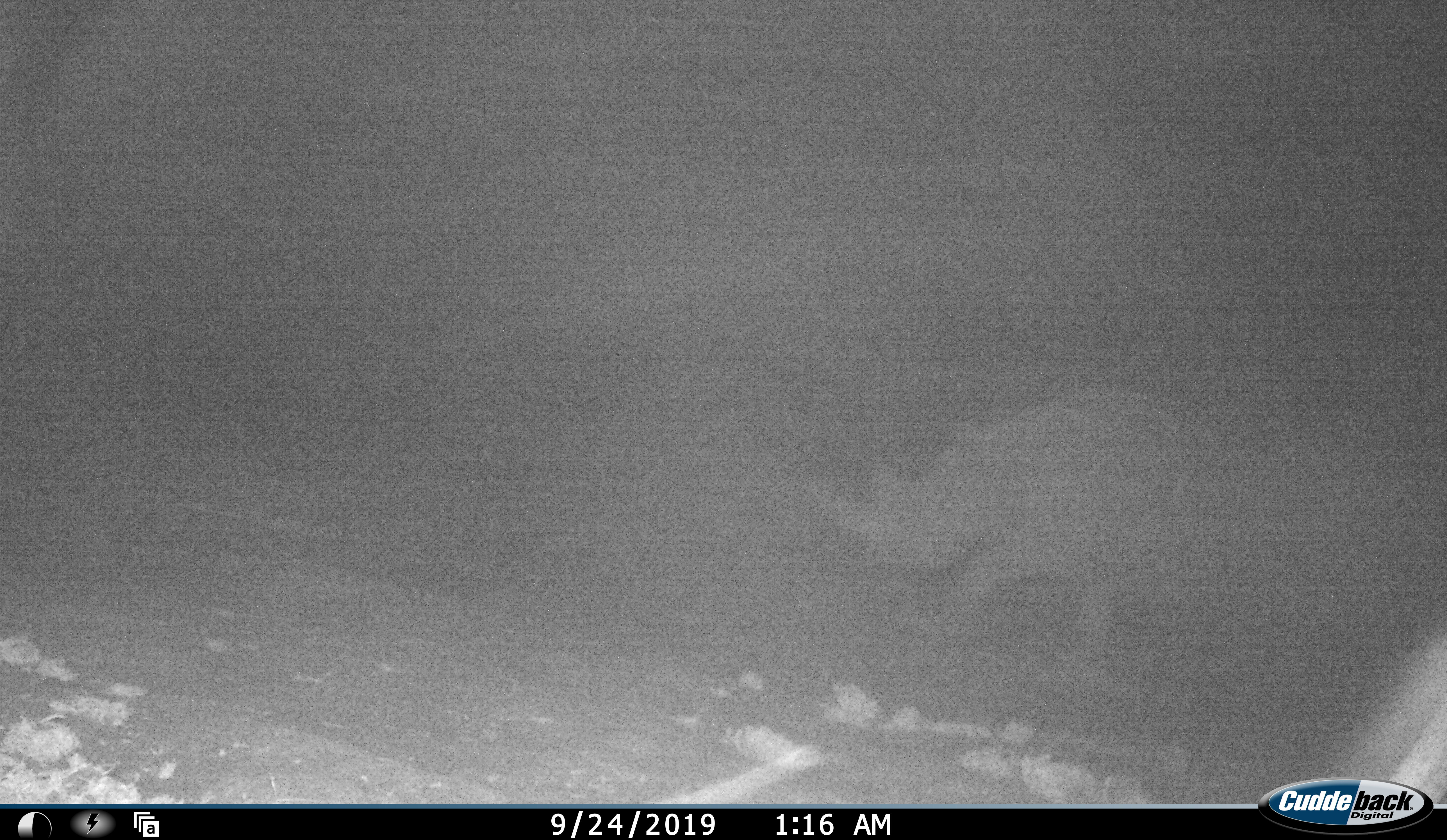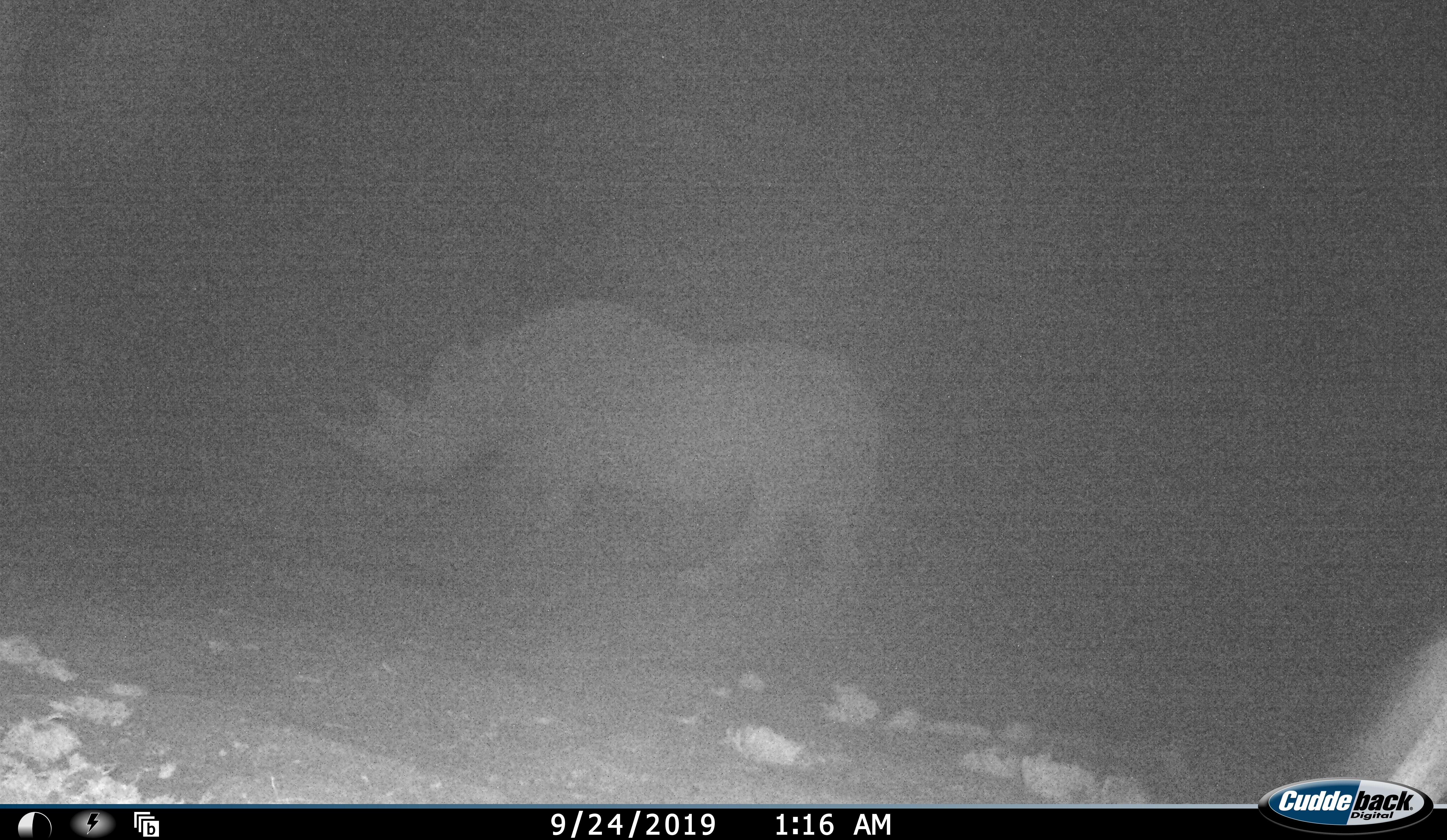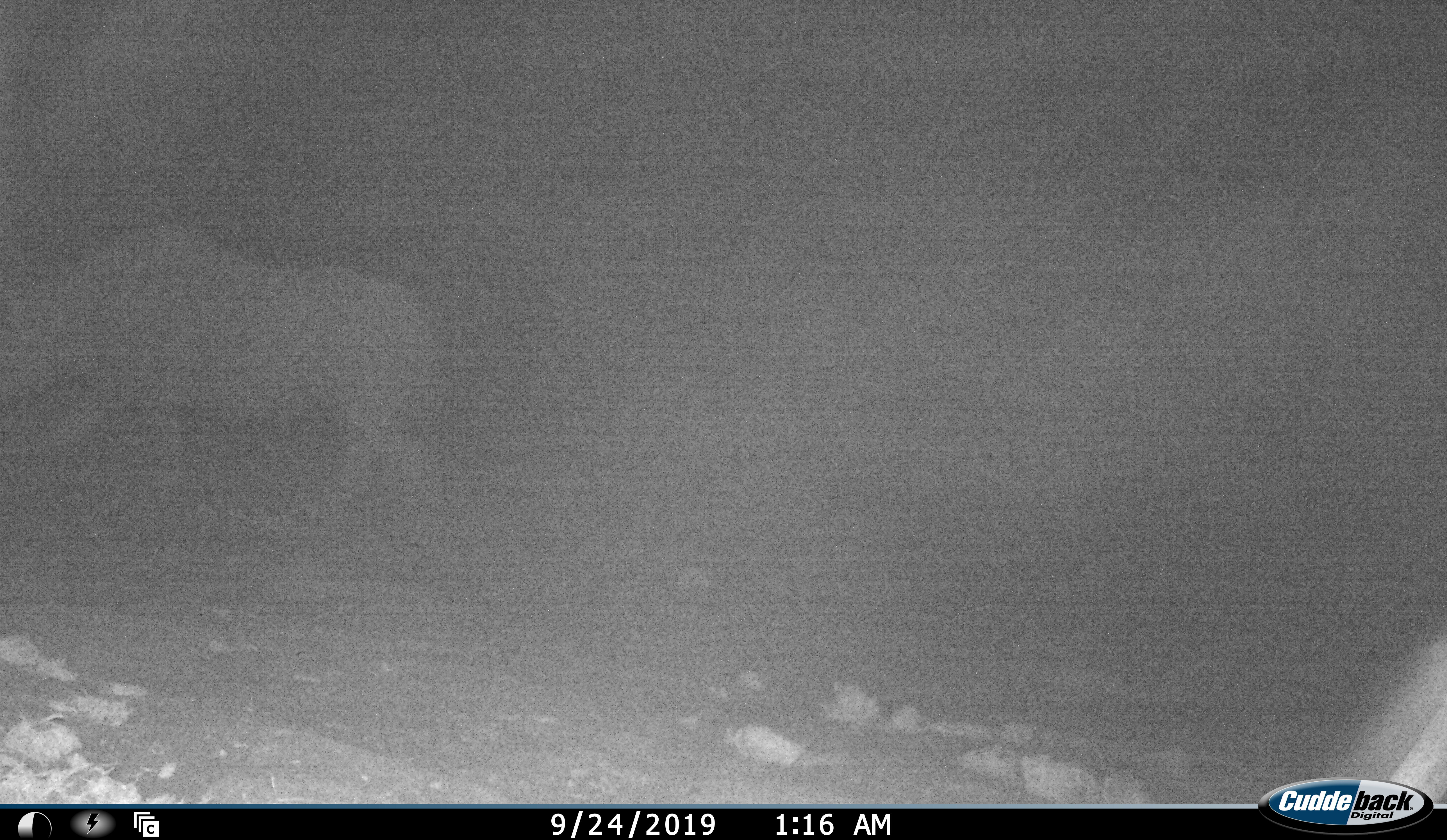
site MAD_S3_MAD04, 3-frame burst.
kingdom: Animalia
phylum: Chordata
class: Mammalia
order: Perissodactyla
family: Rhinocerotidae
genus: Ceratotherium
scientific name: Ceratotherium simum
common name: white rhinoceros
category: rhinoceroswhite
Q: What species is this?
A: Rhinoceroswhite (white rhinoceros) (Ceratotherium simum).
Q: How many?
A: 1.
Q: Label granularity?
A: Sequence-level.